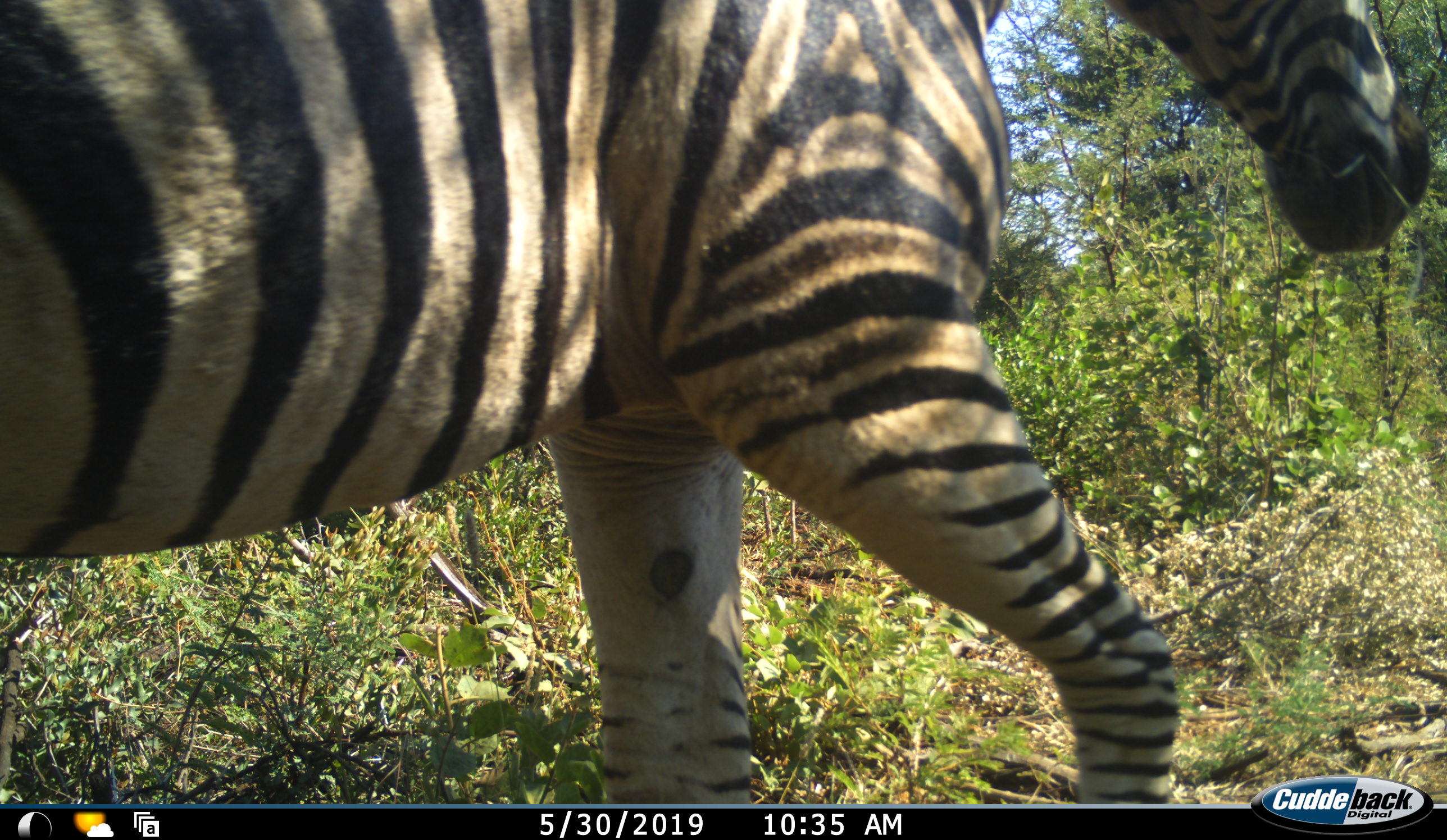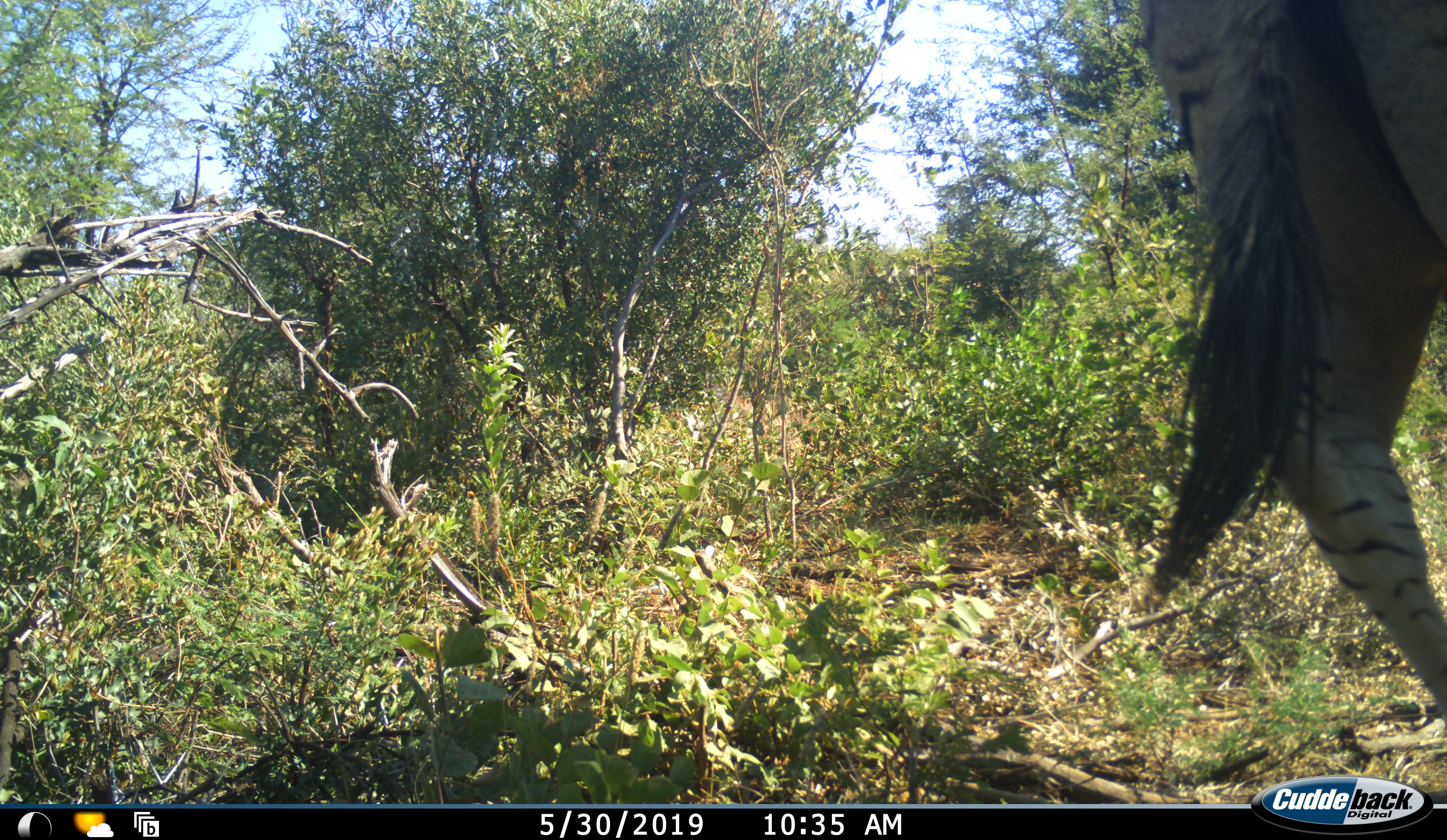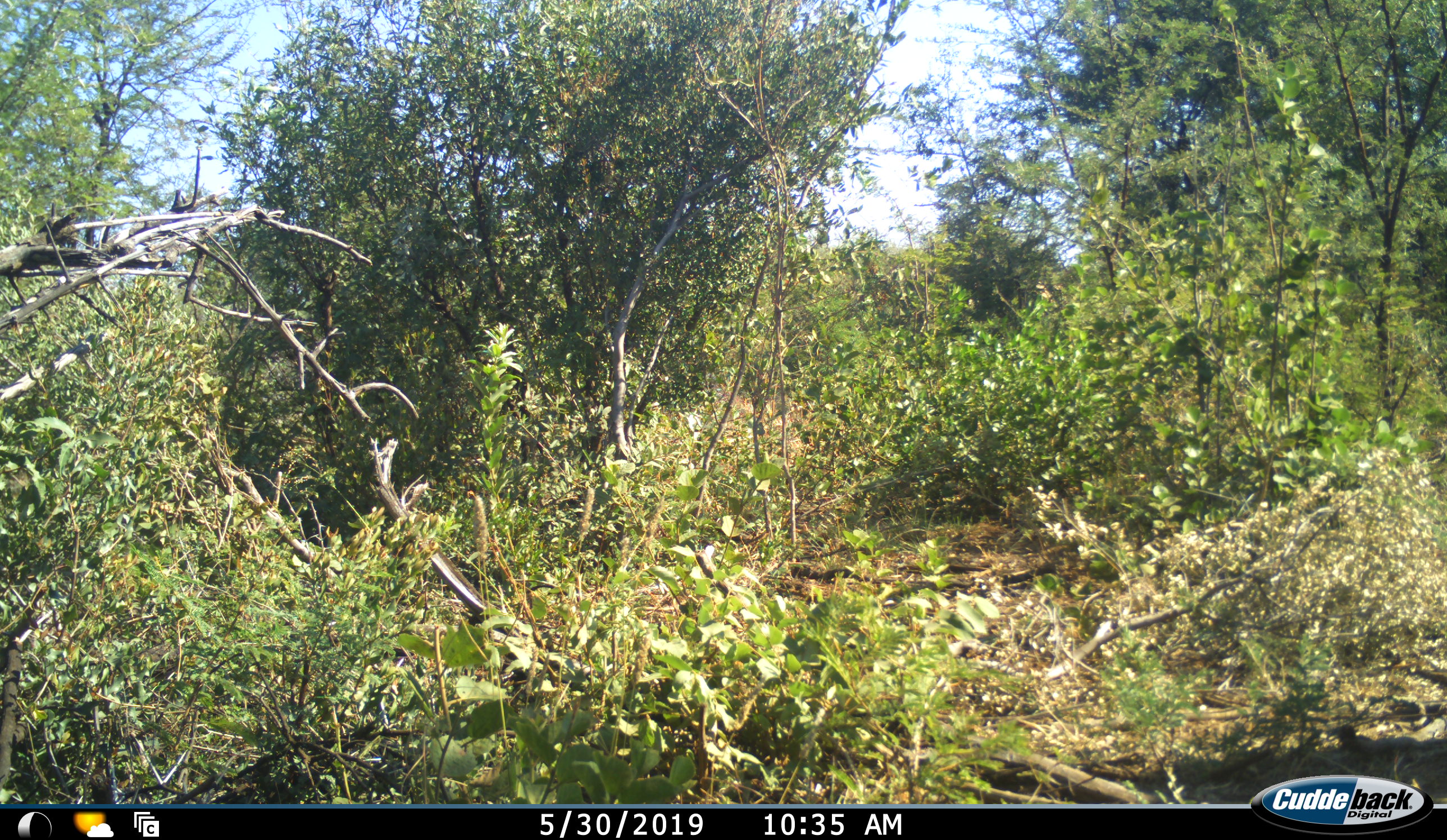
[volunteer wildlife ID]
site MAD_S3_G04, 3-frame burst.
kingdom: Animalia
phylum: Chordata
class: Mammalia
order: Perissodactyla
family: Equidae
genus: Equus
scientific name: Equus quagga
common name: plains zebra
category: zebraplains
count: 1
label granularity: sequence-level